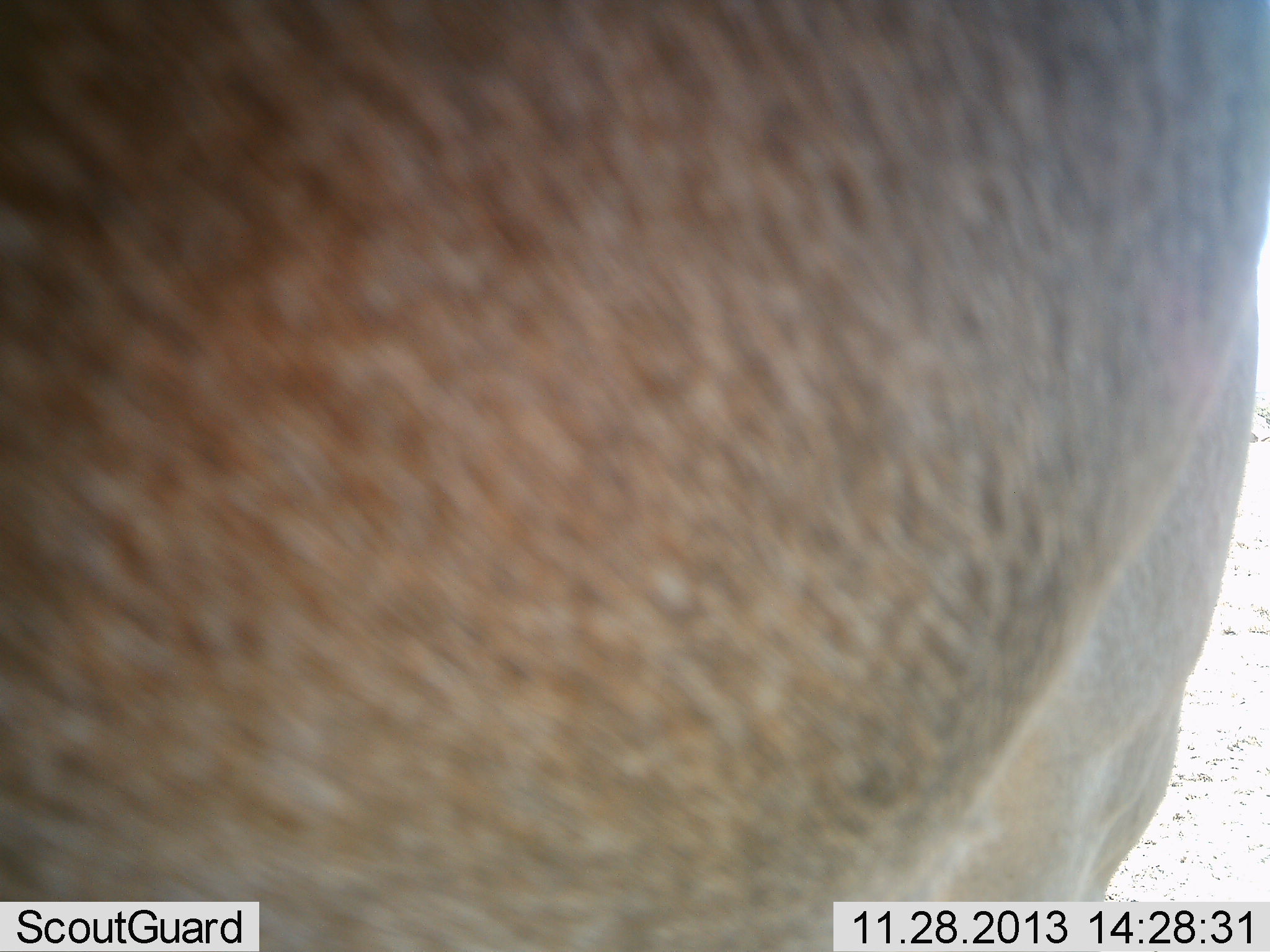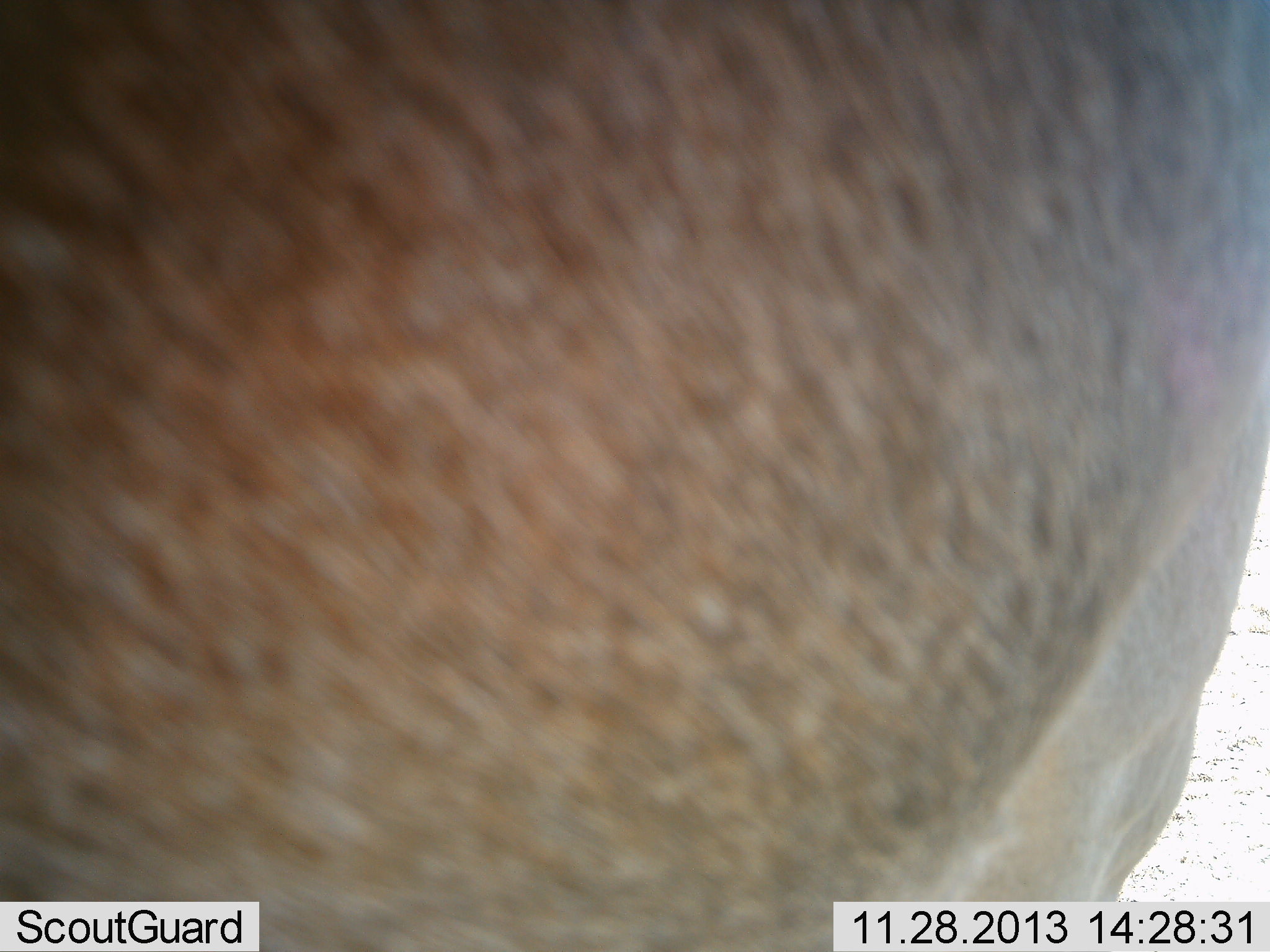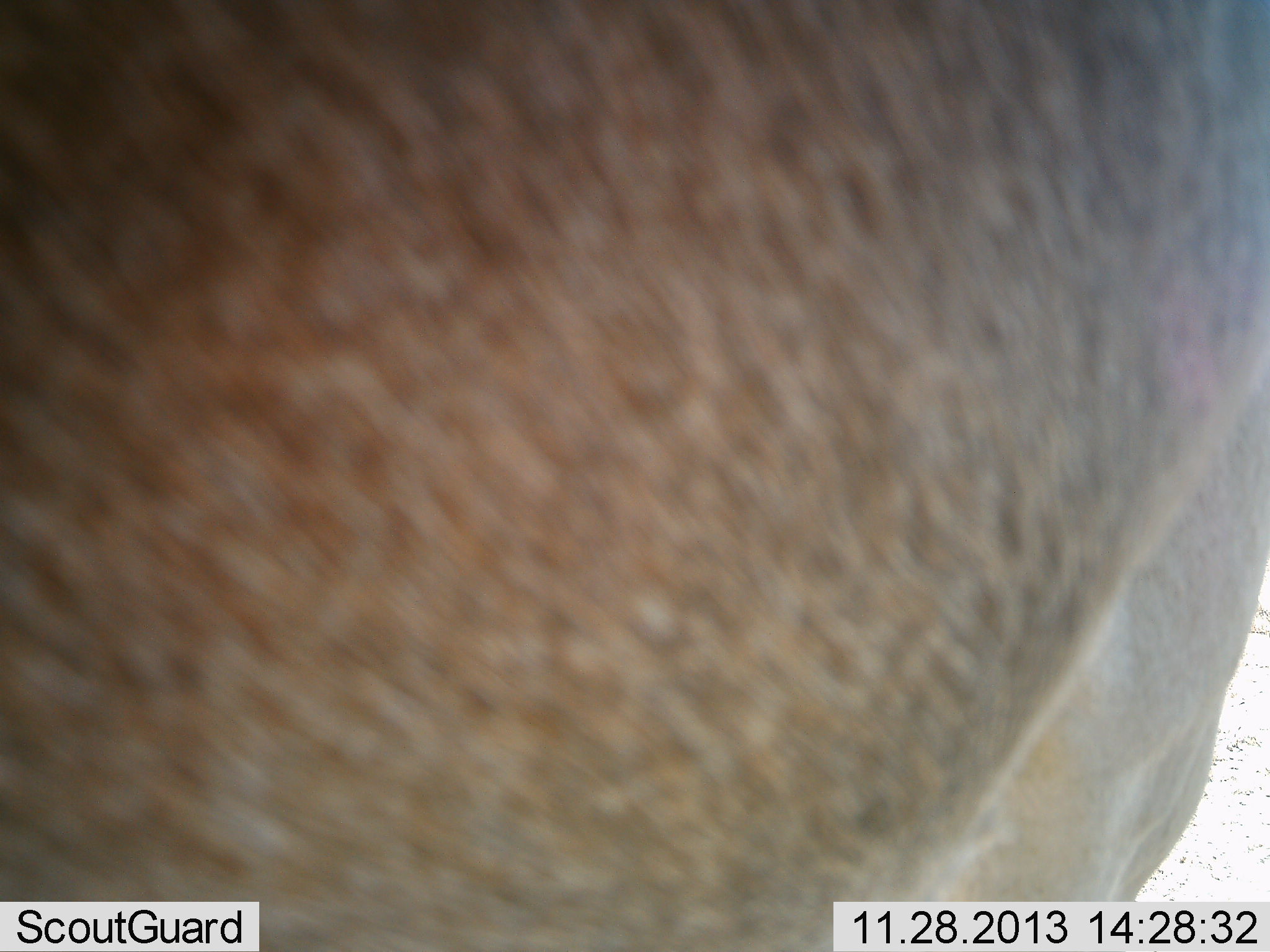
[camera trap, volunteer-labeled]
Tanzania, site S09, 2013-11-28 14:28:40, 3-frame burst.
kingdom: Animalia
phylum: Chordata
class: Mammalia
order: Artiodactyla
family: Bovidae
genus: Alcelaphus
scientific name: Alcelaphus buselaphus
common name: hartebeest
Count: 1.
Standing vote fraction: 100%.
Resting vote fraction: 0%.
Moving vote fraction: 0%.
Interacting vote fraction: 0%.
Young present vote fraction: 0%.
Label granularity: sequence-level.